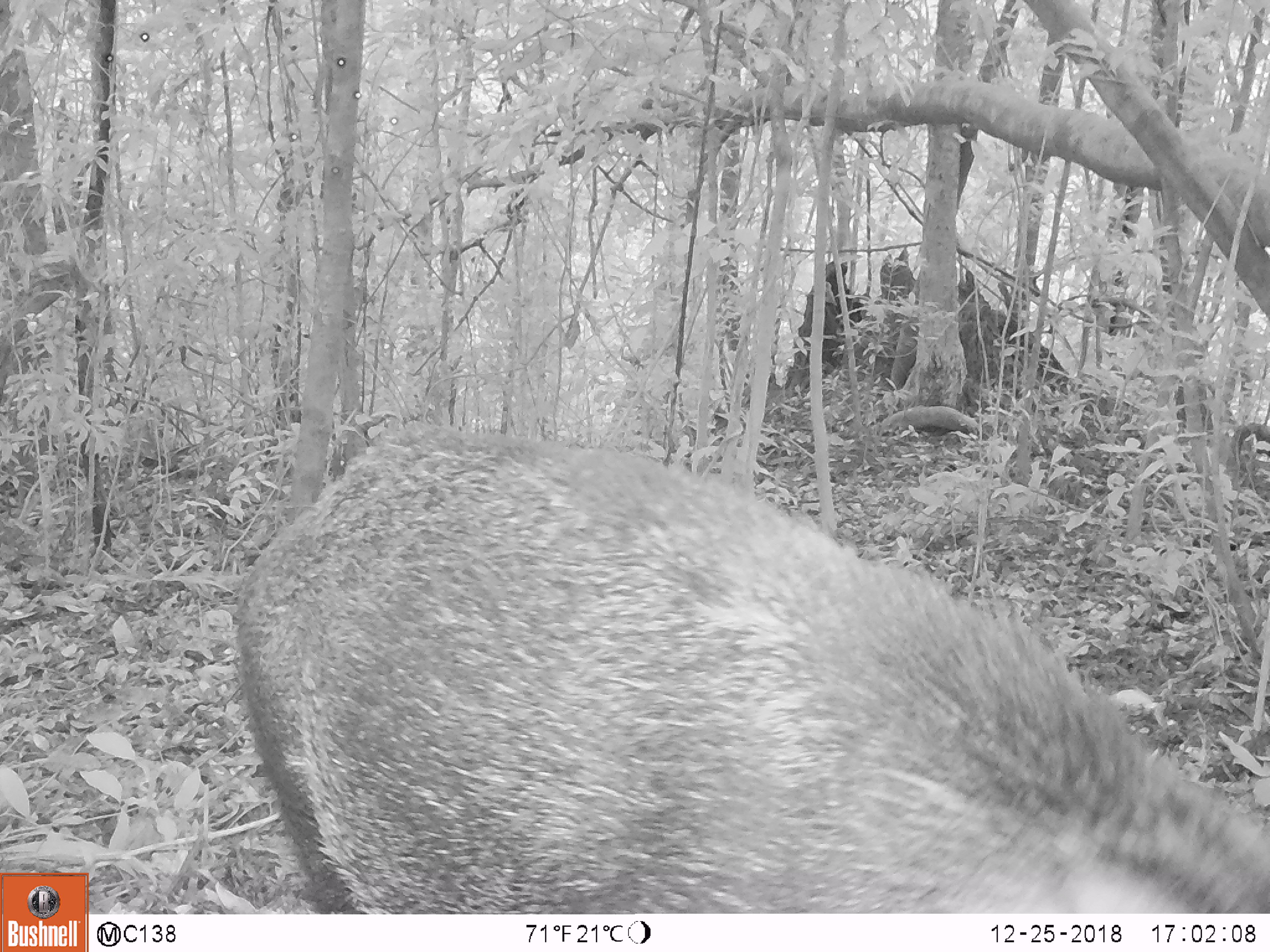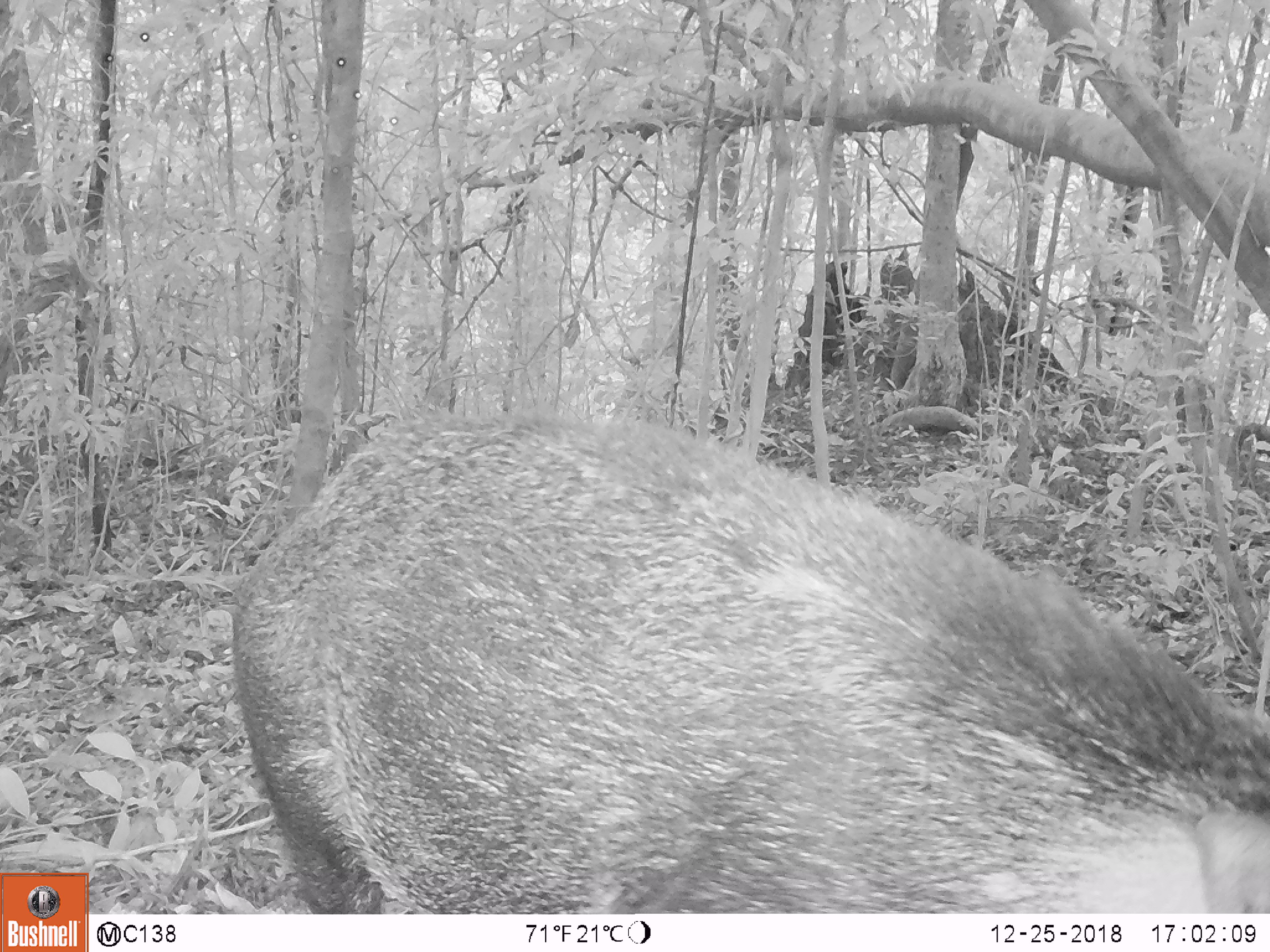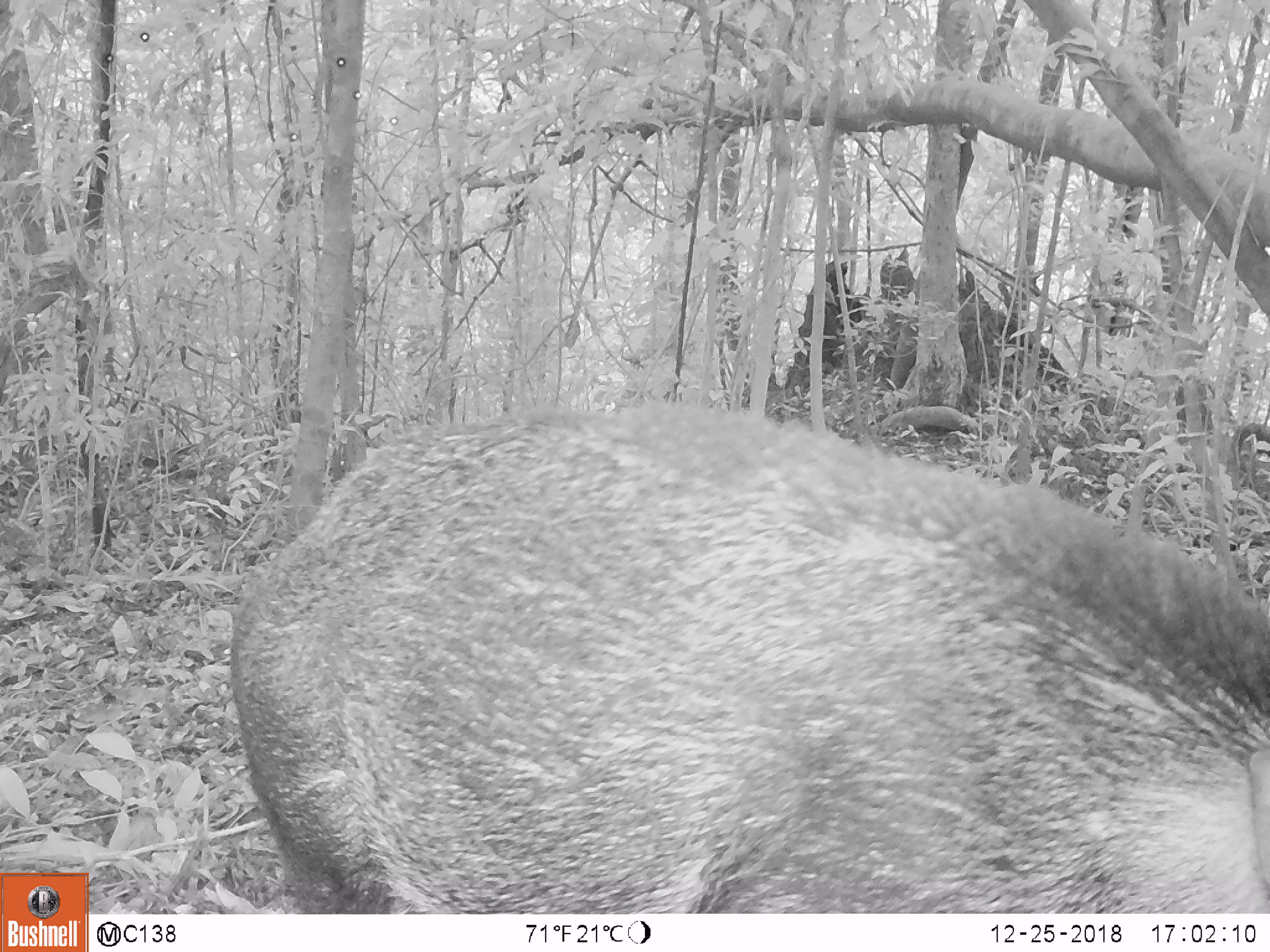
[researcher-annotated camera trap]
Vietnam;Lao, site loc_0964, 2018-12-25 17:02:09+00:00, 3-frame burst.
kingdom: Animalia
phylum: Chordata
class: Mammalia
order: Artiodactyla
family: Suidae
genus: Sus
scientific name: Sus scrofa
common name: eurasian wild pig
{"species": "eurasian wild pig (Sus scrofa)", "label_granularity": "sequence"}